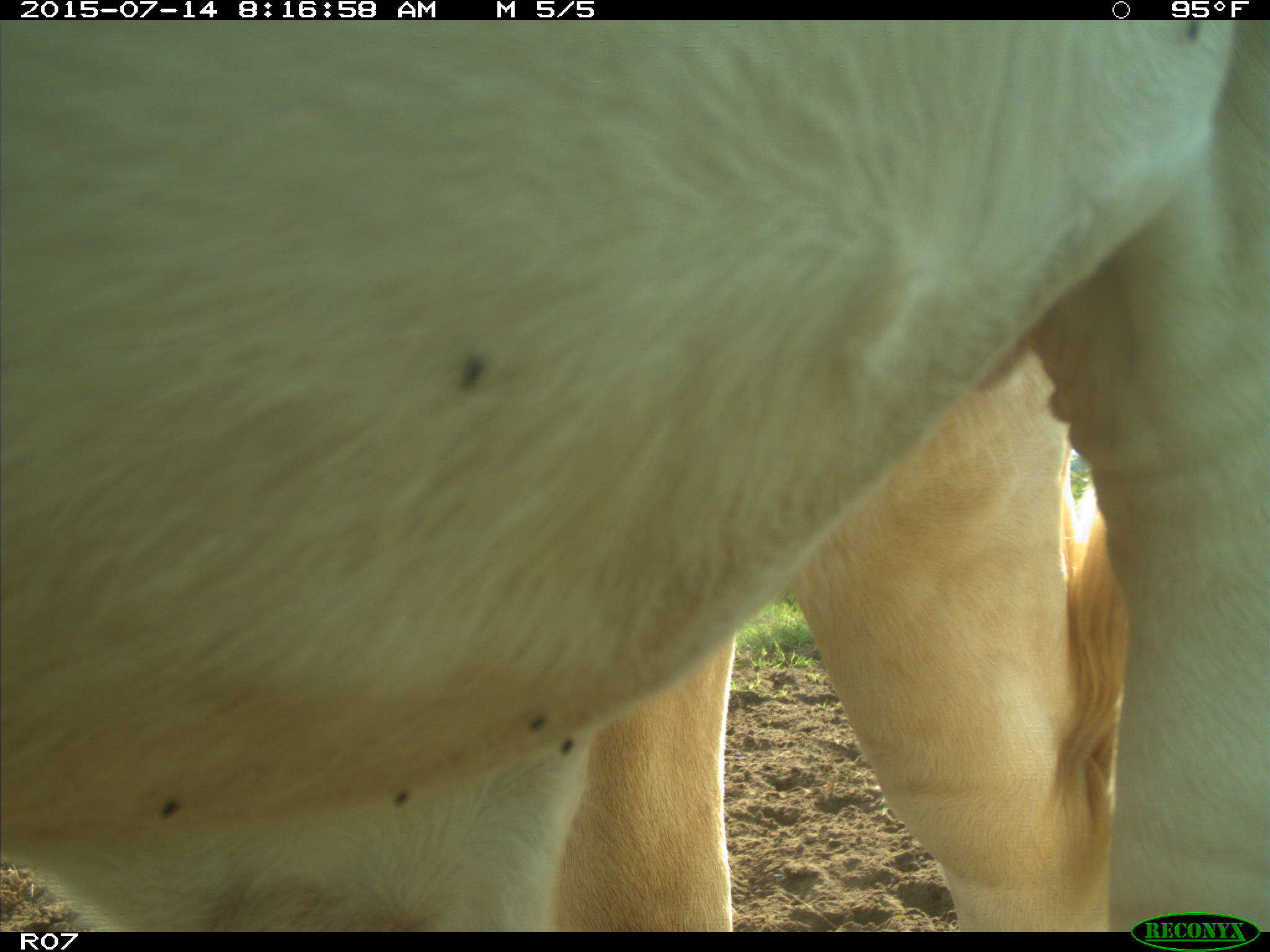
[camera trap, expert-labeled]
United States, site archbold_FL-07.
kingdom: Animalia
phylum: Chordata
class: Mammalia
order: Artiodactyla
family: Bovidae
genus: Bos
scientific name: Bos taurus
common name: domestic cow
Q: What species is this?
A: Bos taurus (domestic cow).